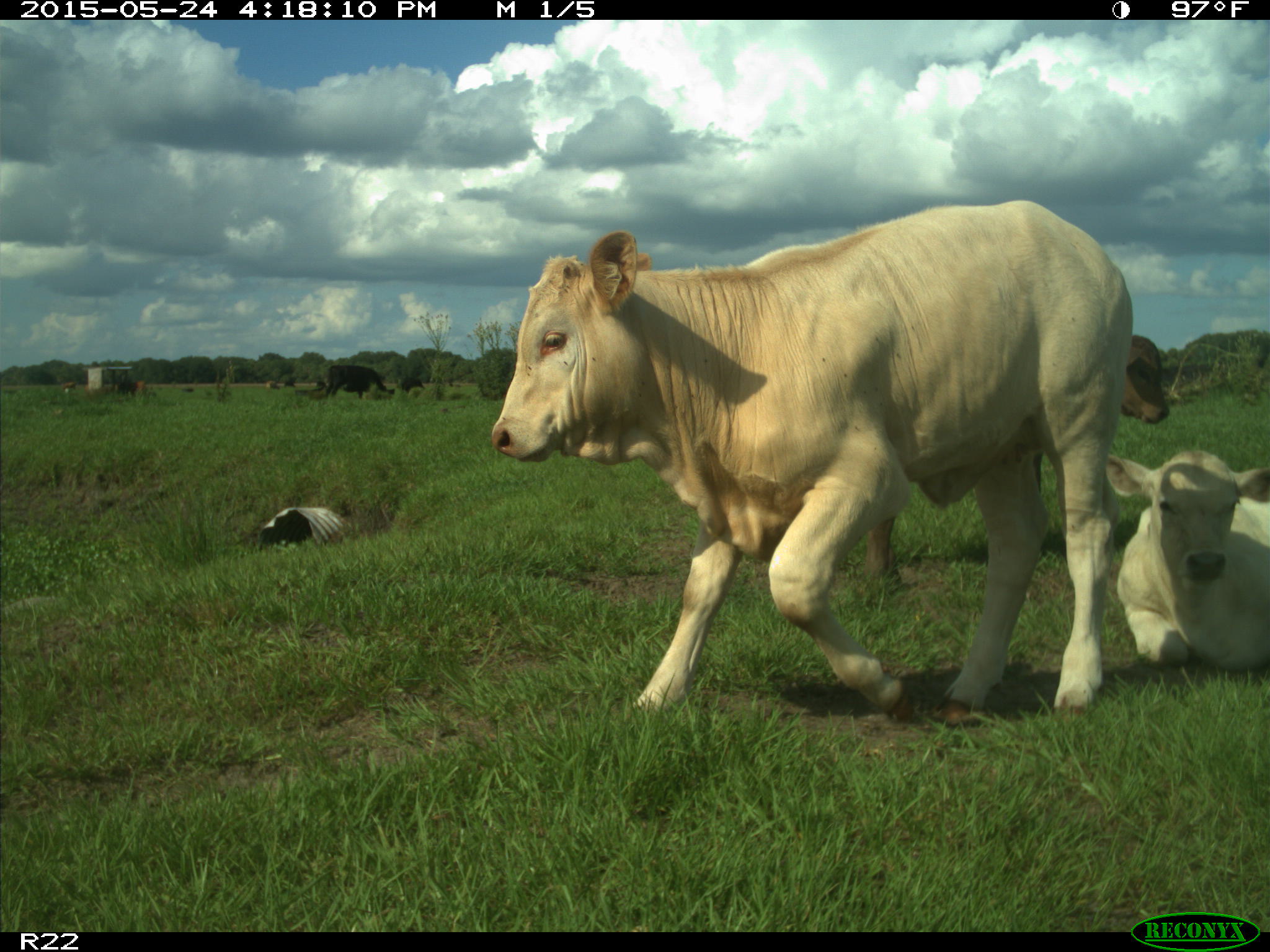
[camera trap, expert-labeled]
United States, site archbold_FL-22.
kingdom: Animalia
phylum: Chordata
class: Mammalia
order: Artiodactyla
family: Bovidae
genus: Bos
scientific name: Bos taurus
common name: domestic cow